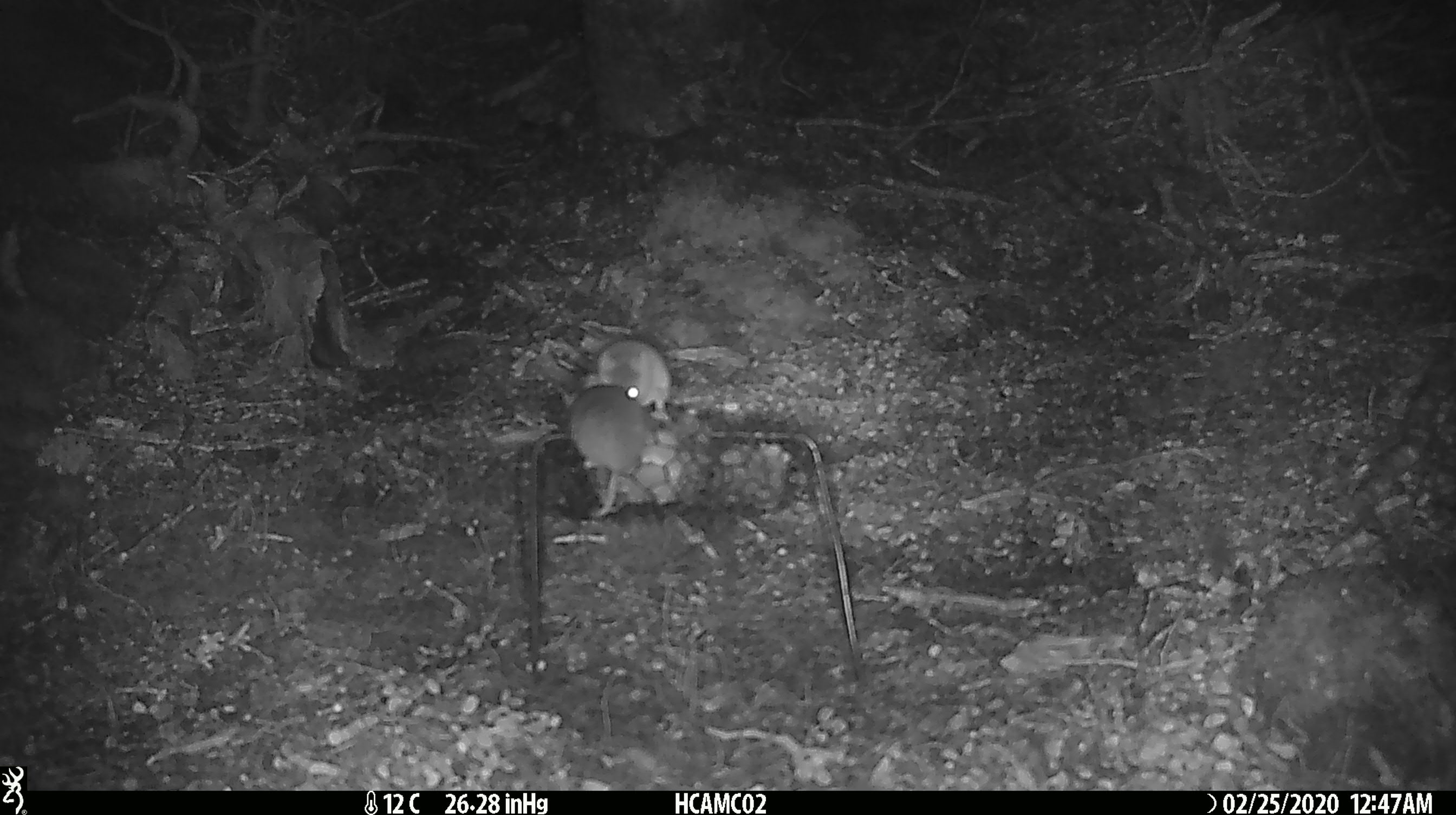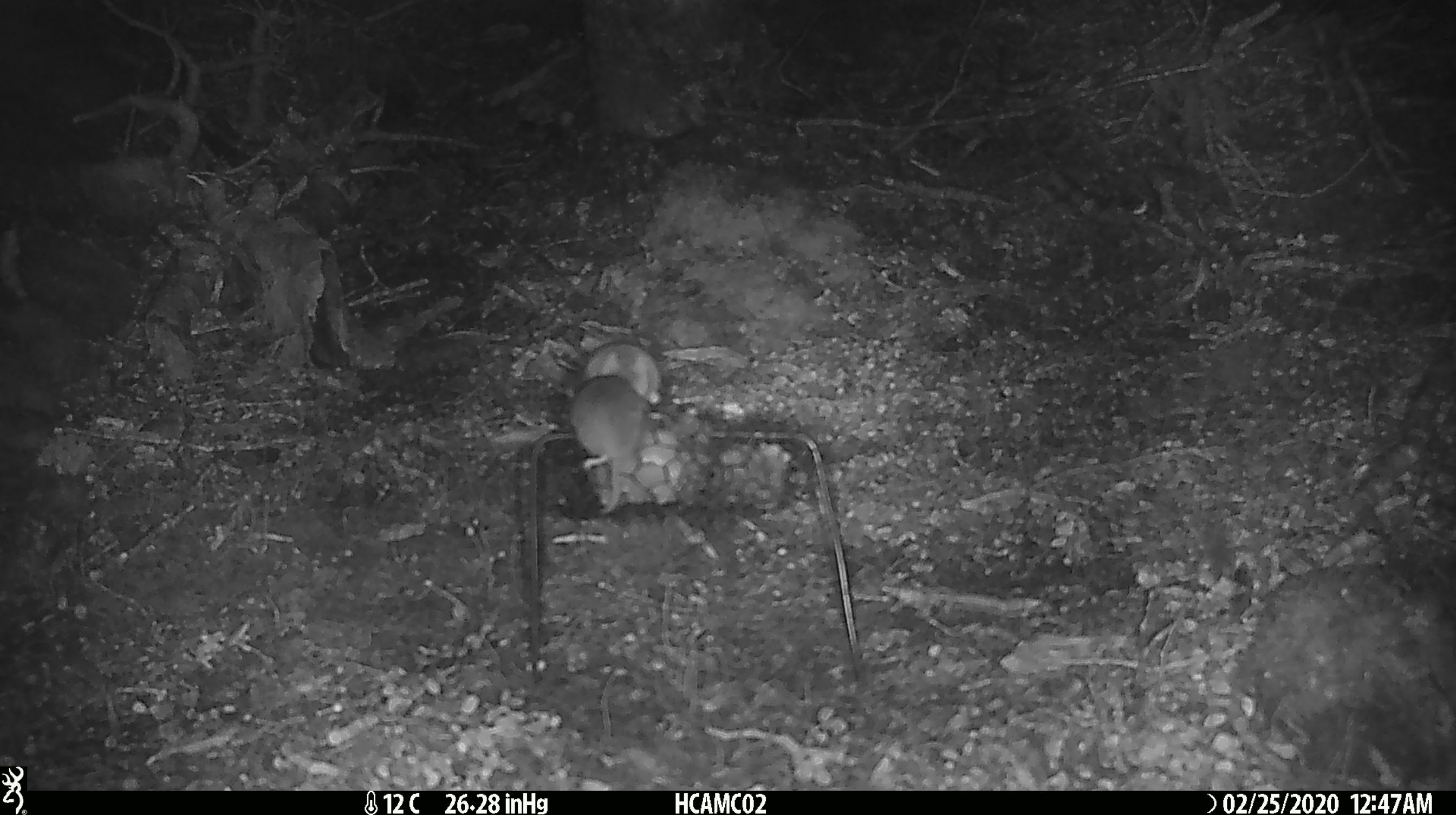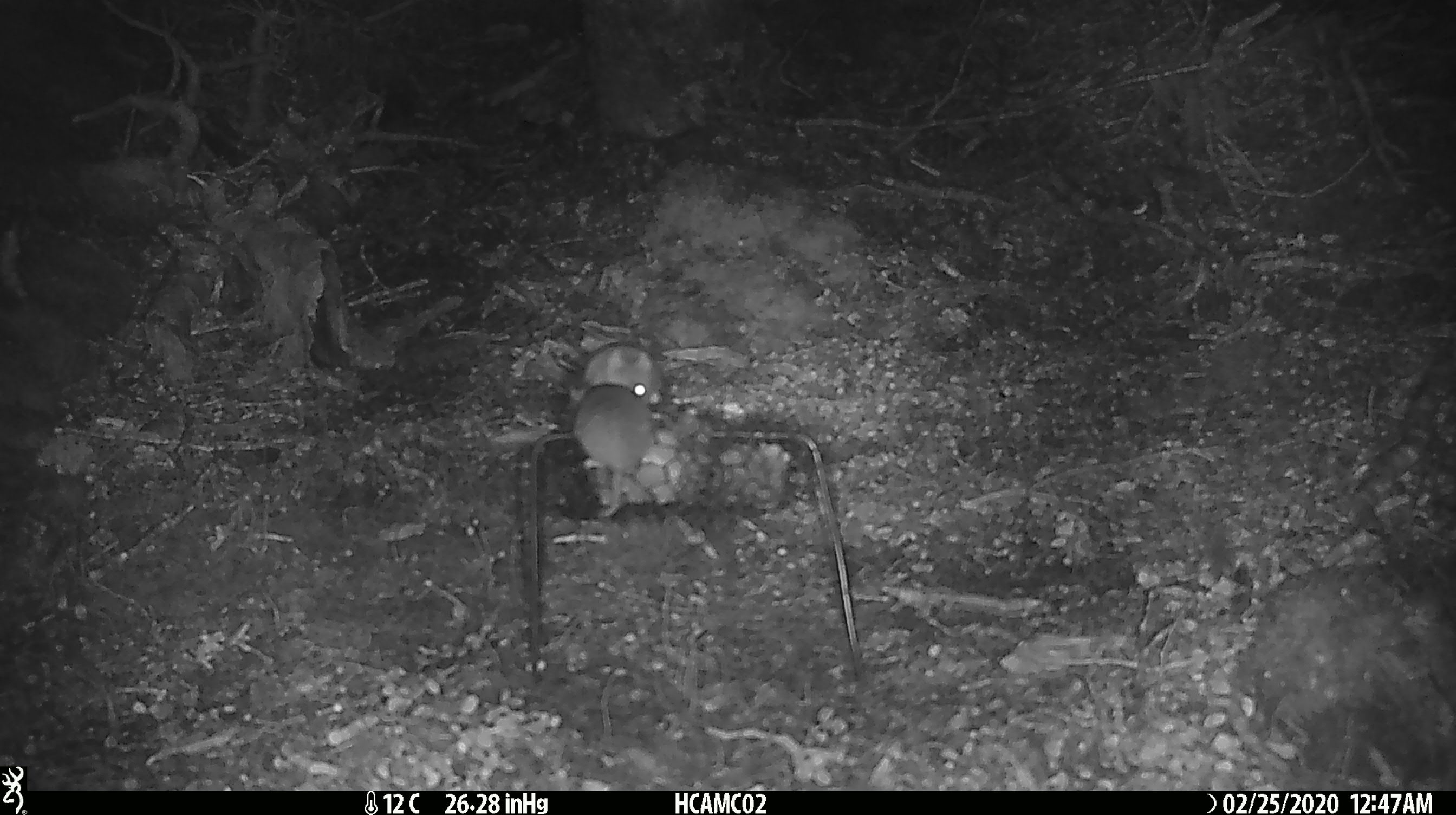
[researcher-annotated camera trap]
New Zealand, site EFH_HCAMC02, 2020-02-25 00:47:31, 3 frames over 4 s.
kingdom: Animalia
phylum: Chordata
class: Mammalia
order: Rodentia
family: Muridae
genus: Mus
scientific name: Mus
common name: mouse